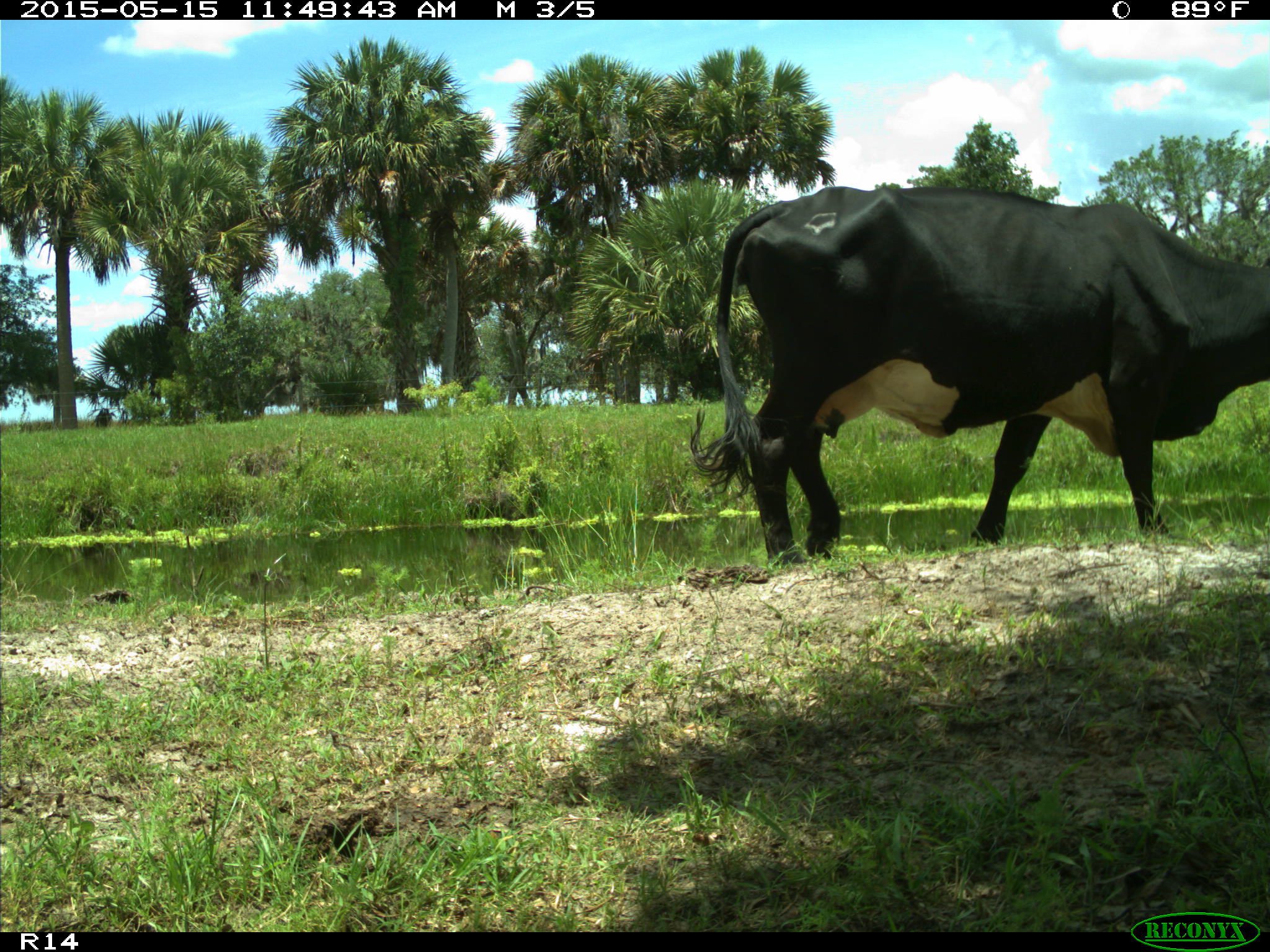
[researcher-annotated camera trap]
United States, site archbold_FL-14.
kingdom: Animalia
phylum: Chordata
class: Mammalia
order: Artiodactyla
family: Bovidae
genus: Bos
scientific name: Bos taurus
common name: domestic cow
Bos taurus (domestic cow).